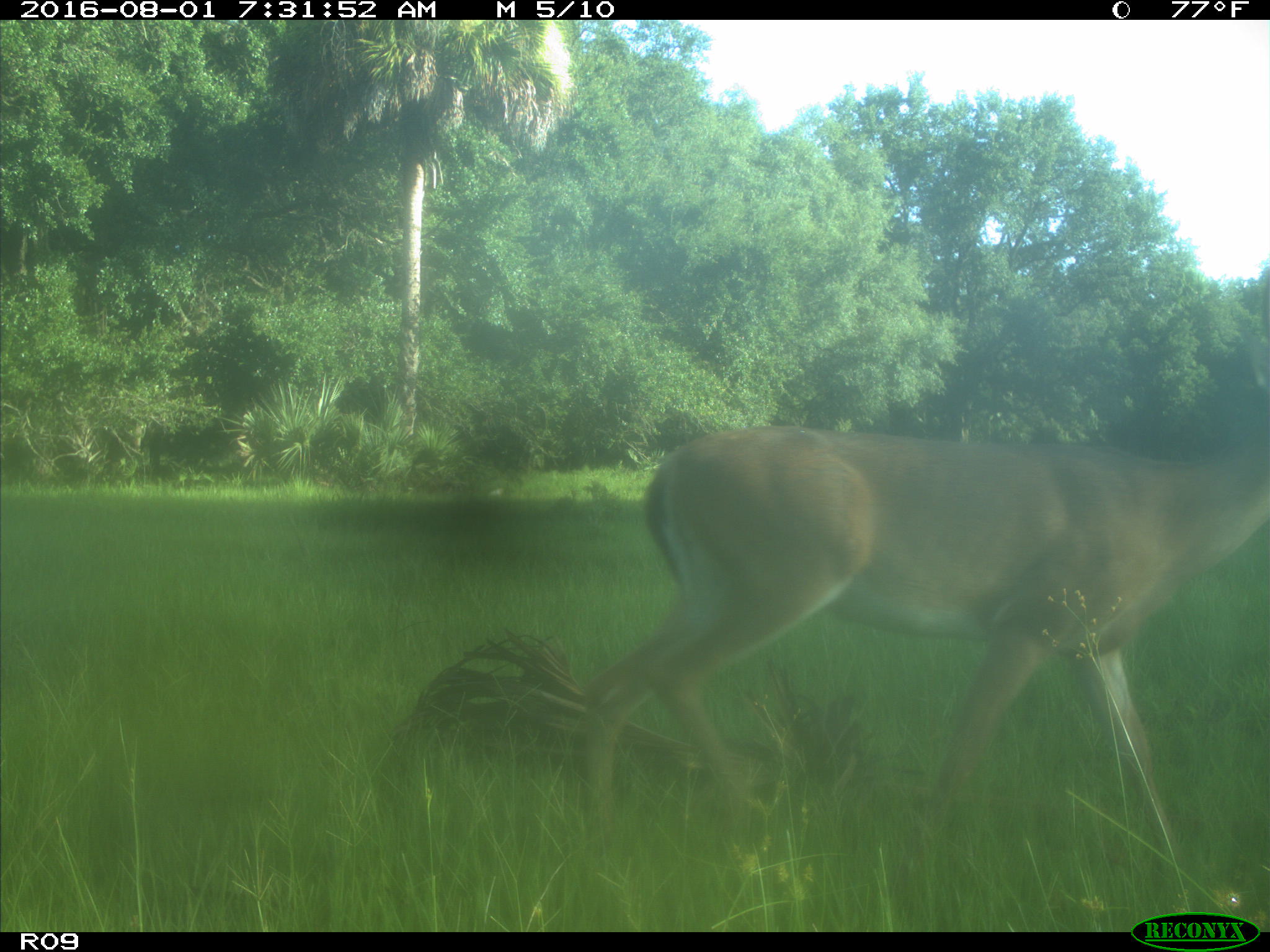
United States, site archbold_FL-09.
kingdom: Animalia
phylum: Chordata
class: Mammalia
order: Artiodactyla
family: Cervidae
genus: Odocoileus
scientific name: Odocoileus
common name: deer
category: unidentified deer